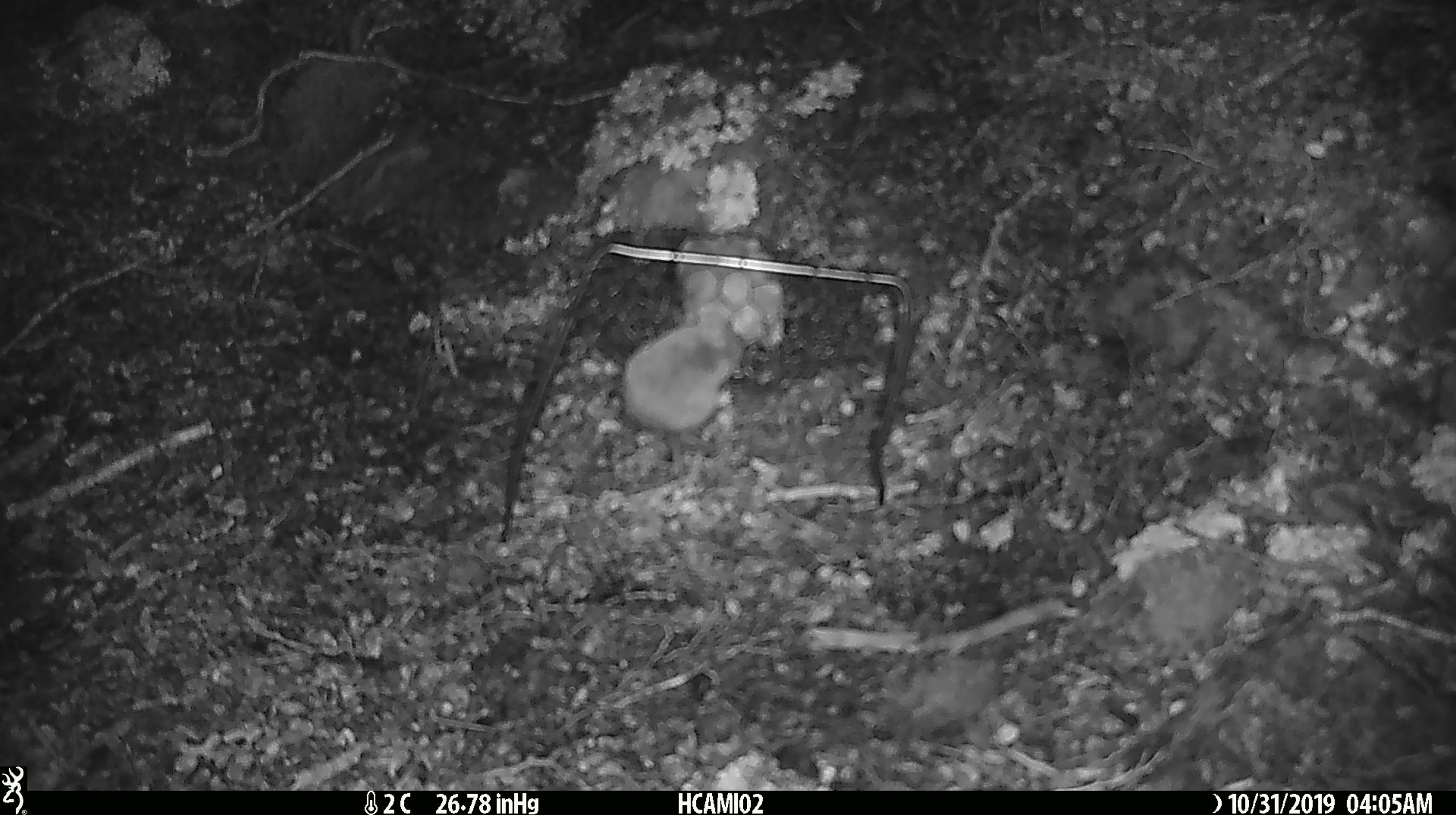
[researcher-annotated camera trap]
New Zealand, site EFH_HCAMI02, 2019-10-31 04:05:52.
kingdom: Animalia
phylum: Chordata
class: Mammalia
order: Rodentia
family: Muridae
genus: Mus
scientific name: Mus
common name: mouse